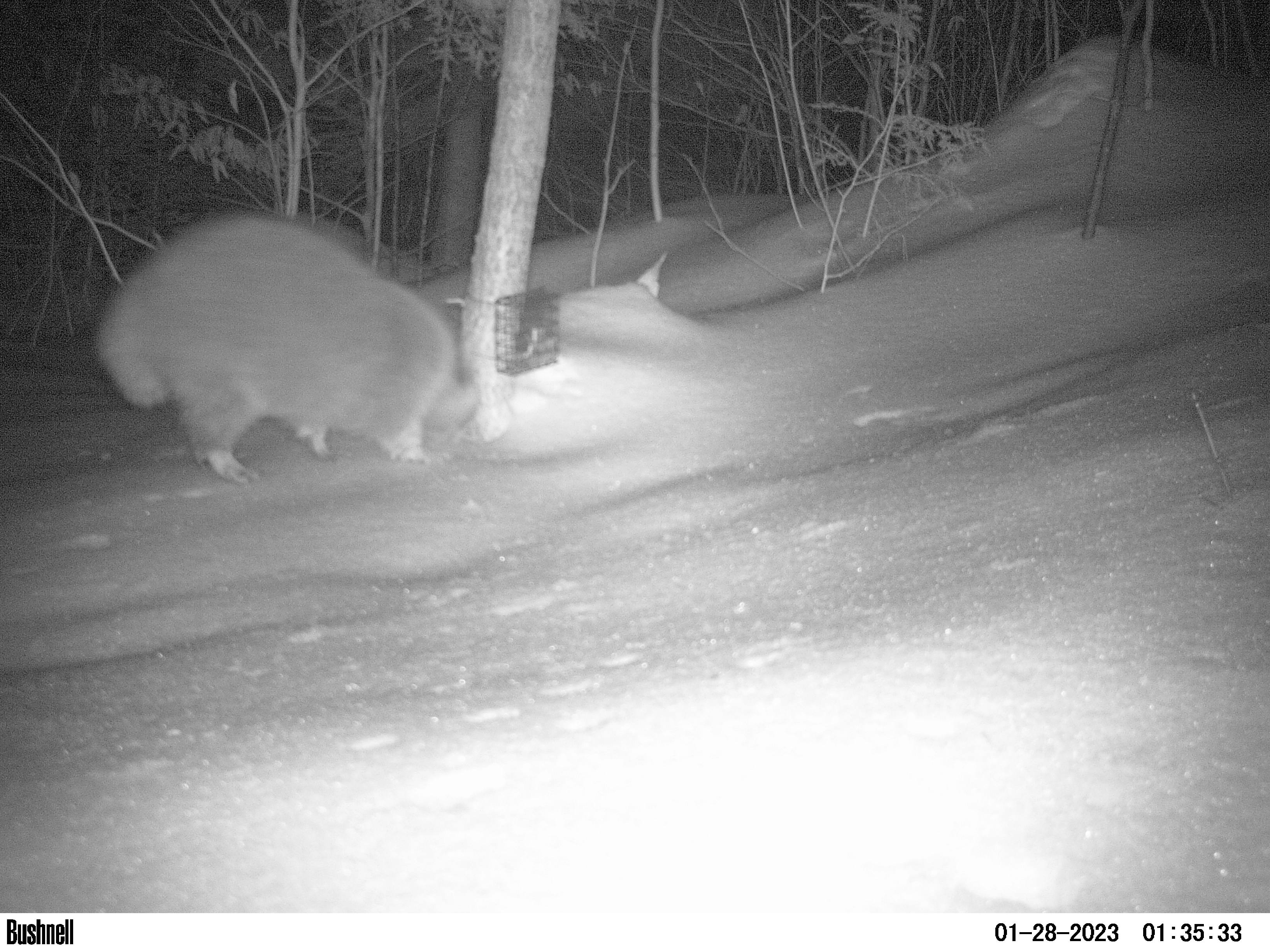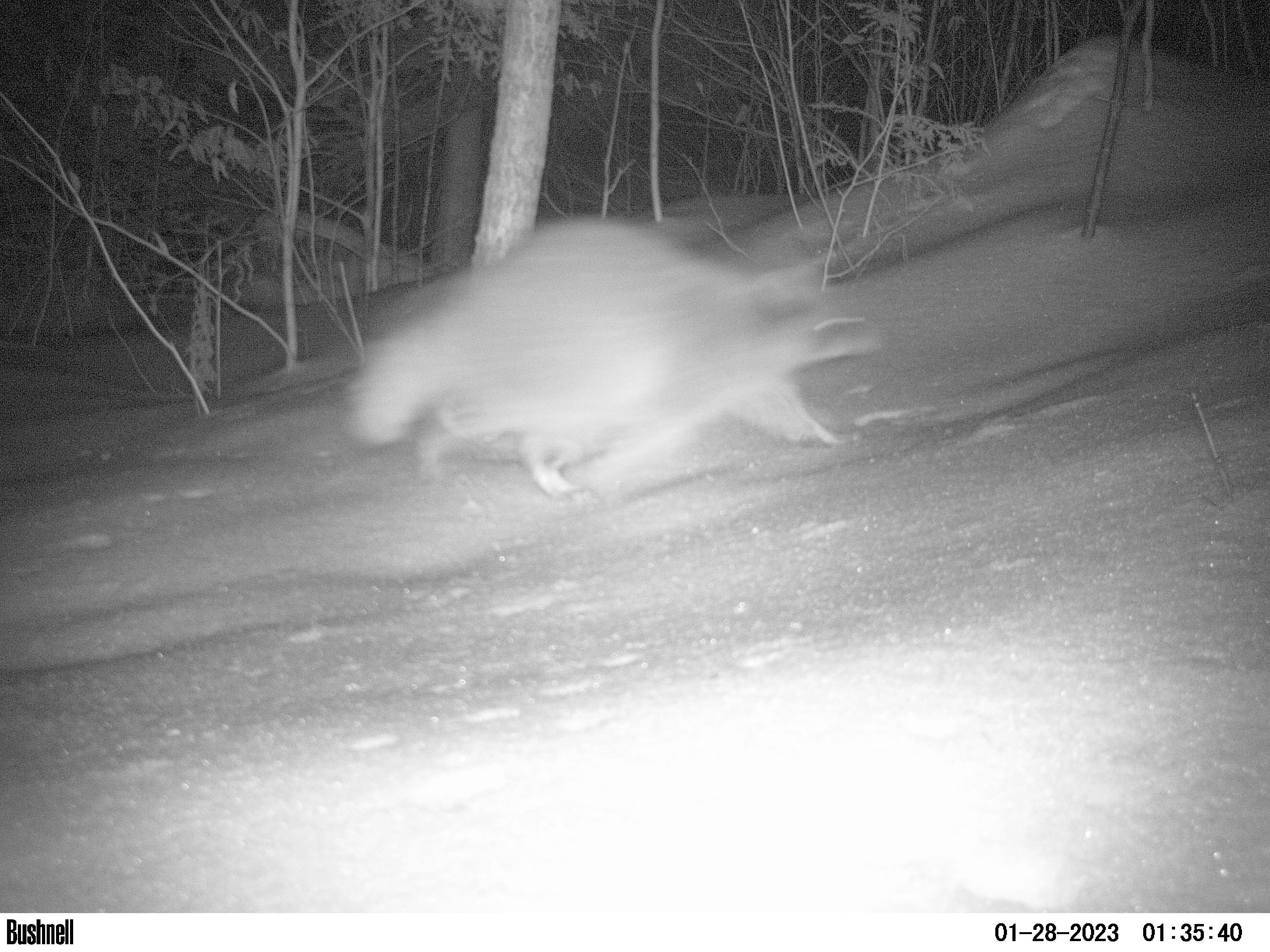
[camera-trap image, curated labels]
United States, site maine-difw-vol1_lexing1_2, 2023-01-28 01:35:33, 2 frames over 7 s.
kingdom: Animalia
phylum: Chordata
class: Mammalia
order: Carnivora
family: Procyonidae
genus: Procyon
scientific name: Procyon lotor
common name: raccoon